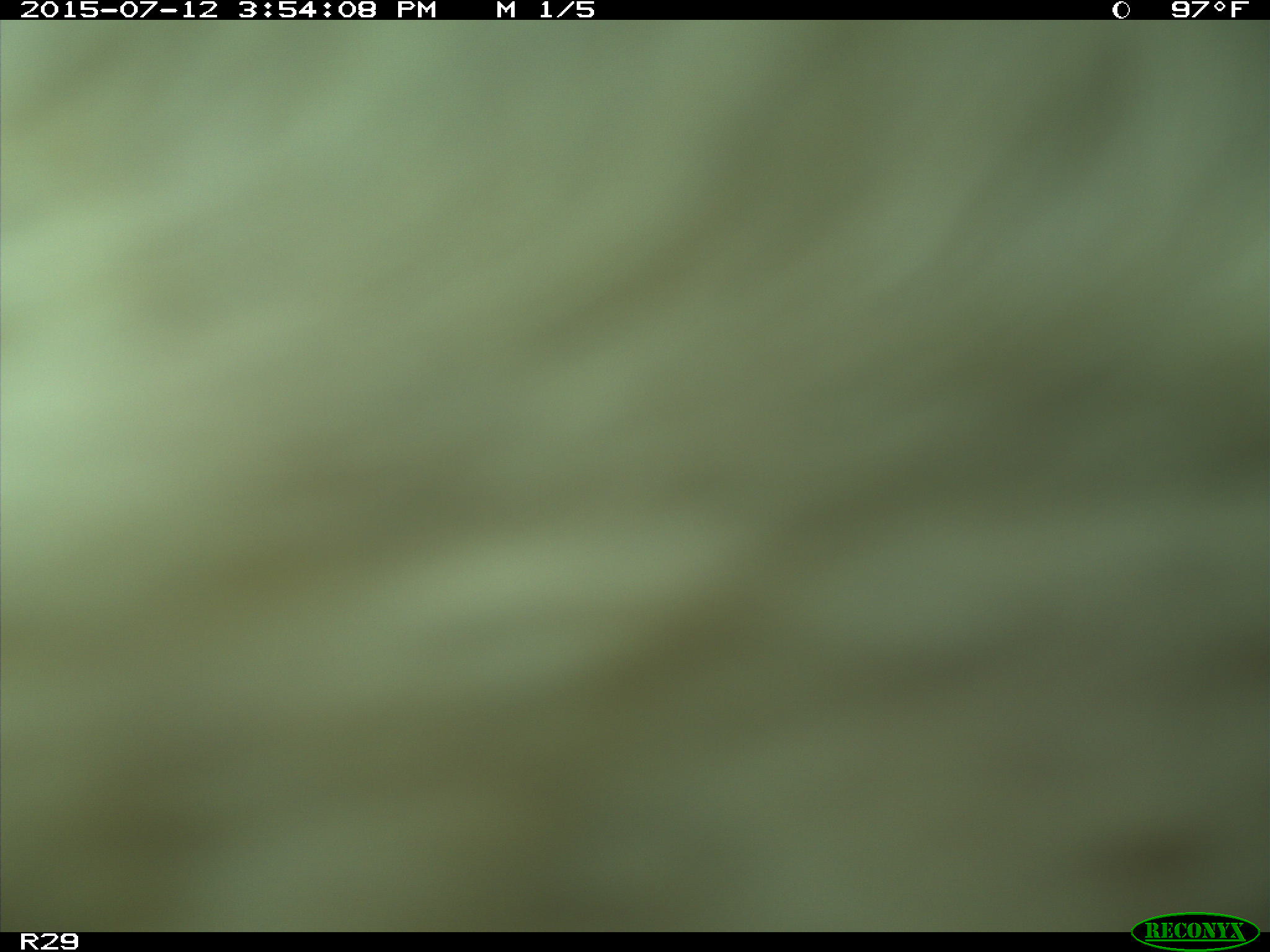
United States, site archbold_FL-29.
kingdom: Animalia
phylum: Chordata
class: Mammalia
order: Artiodactyla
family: Bovidae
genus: Bos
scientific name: Bos taurus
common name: domestic cow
Bos taurus (domestic cow).